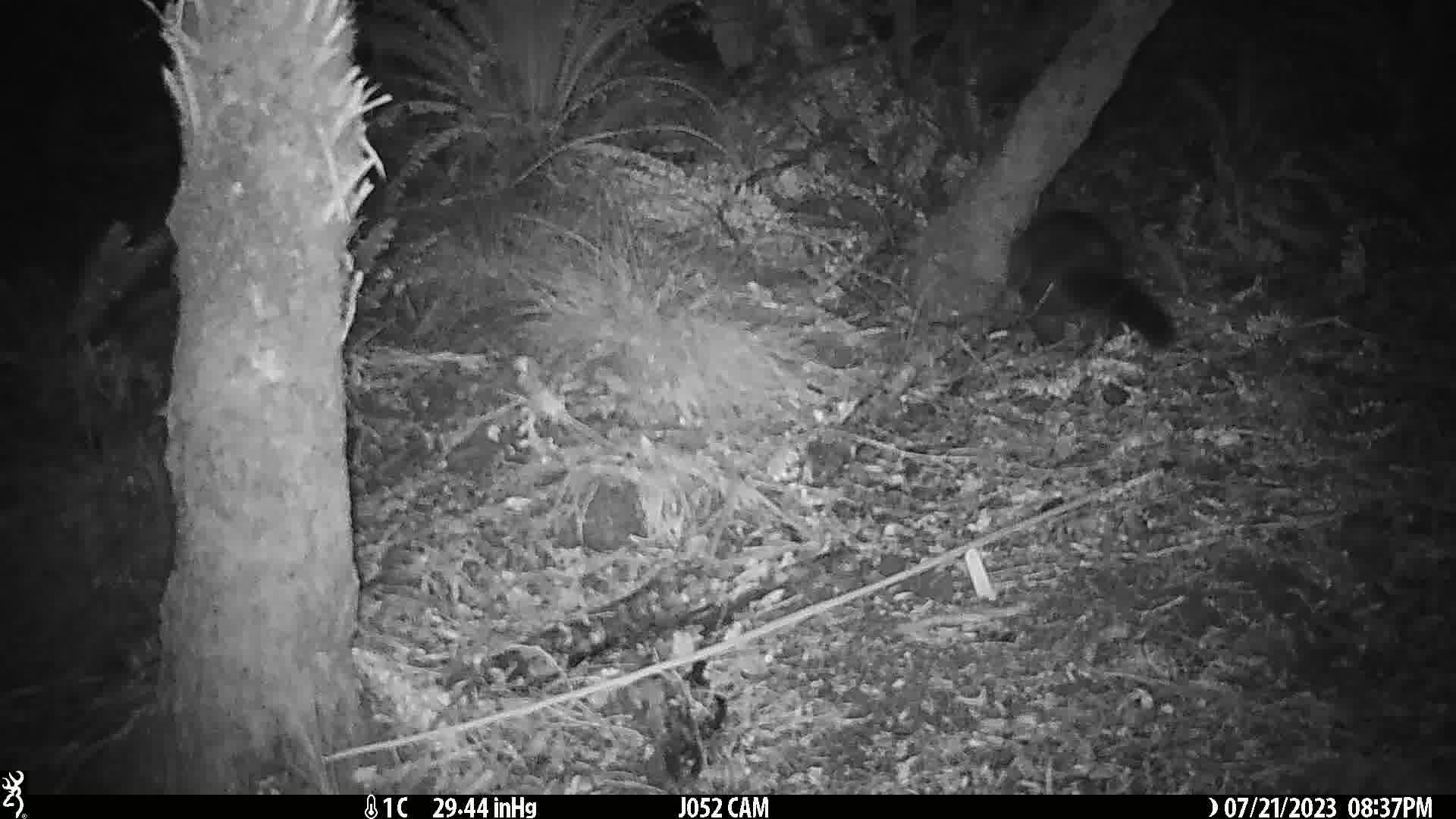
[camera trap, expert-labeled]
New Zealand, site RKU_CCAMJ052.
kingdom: Animalia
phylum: Chordata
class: Mammalia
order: Diprotodontia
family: Phalangeridae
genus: Trichosurus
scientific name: Trichosurus vulpecula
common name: common brushtail possum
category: possum